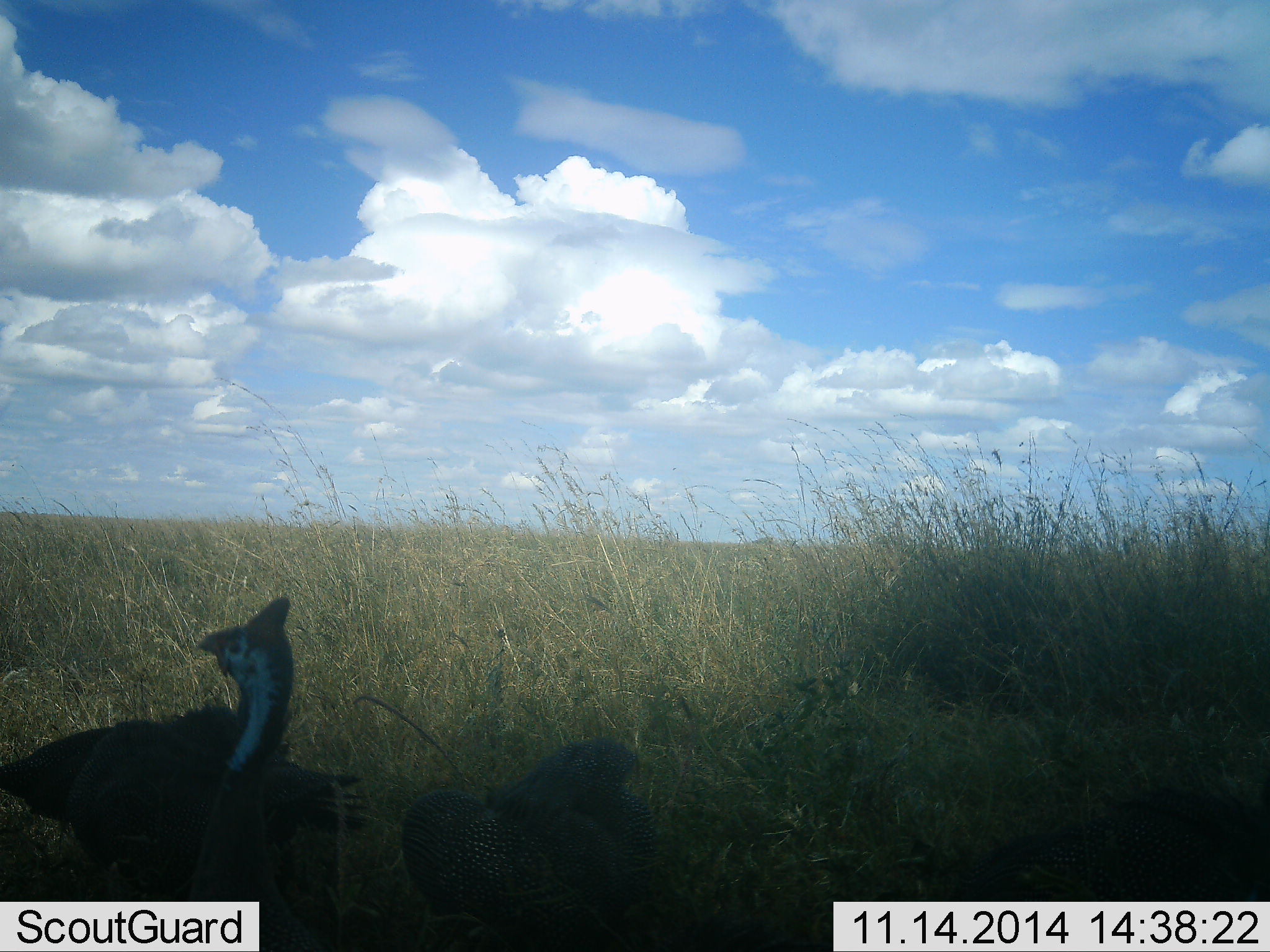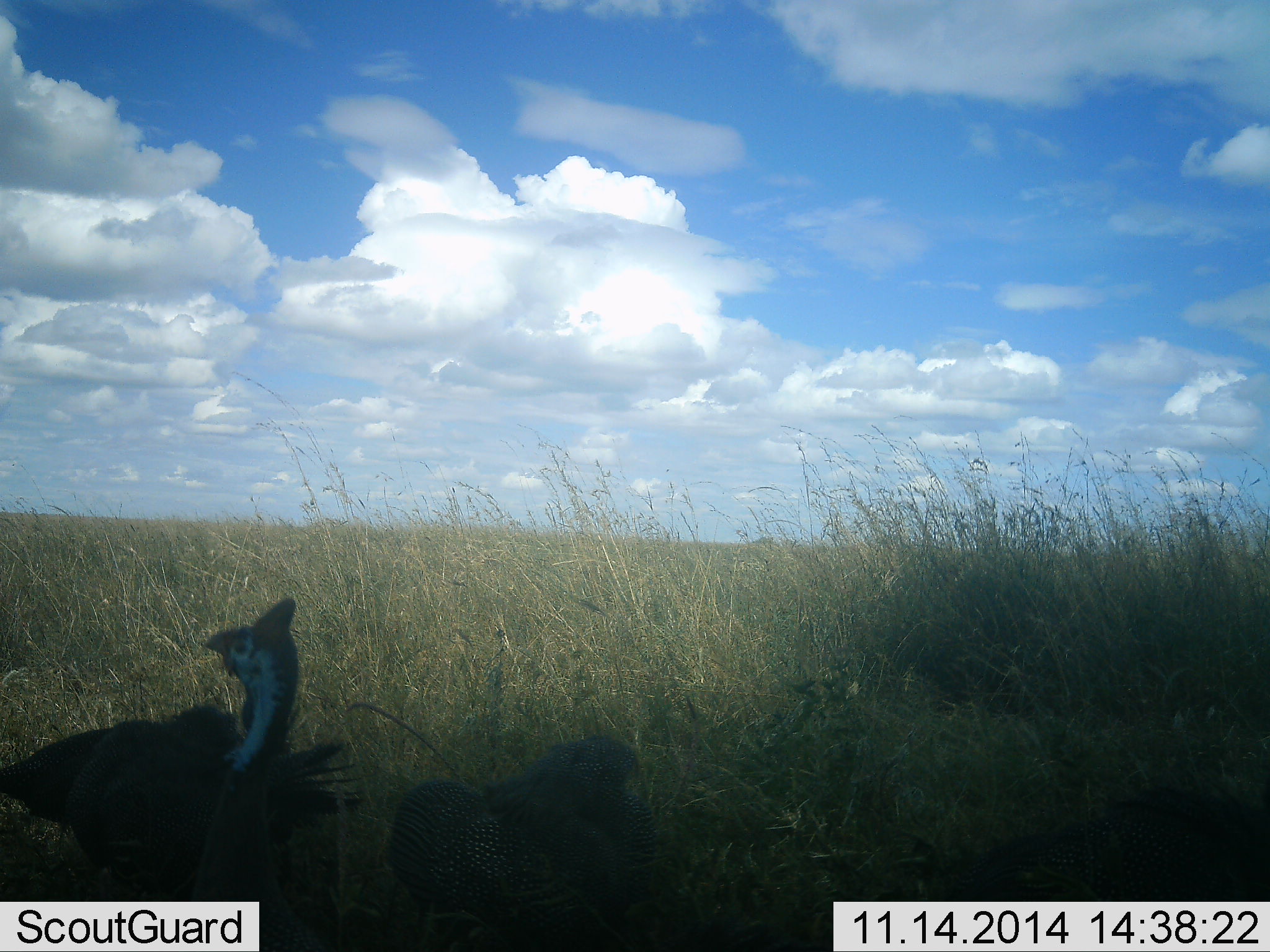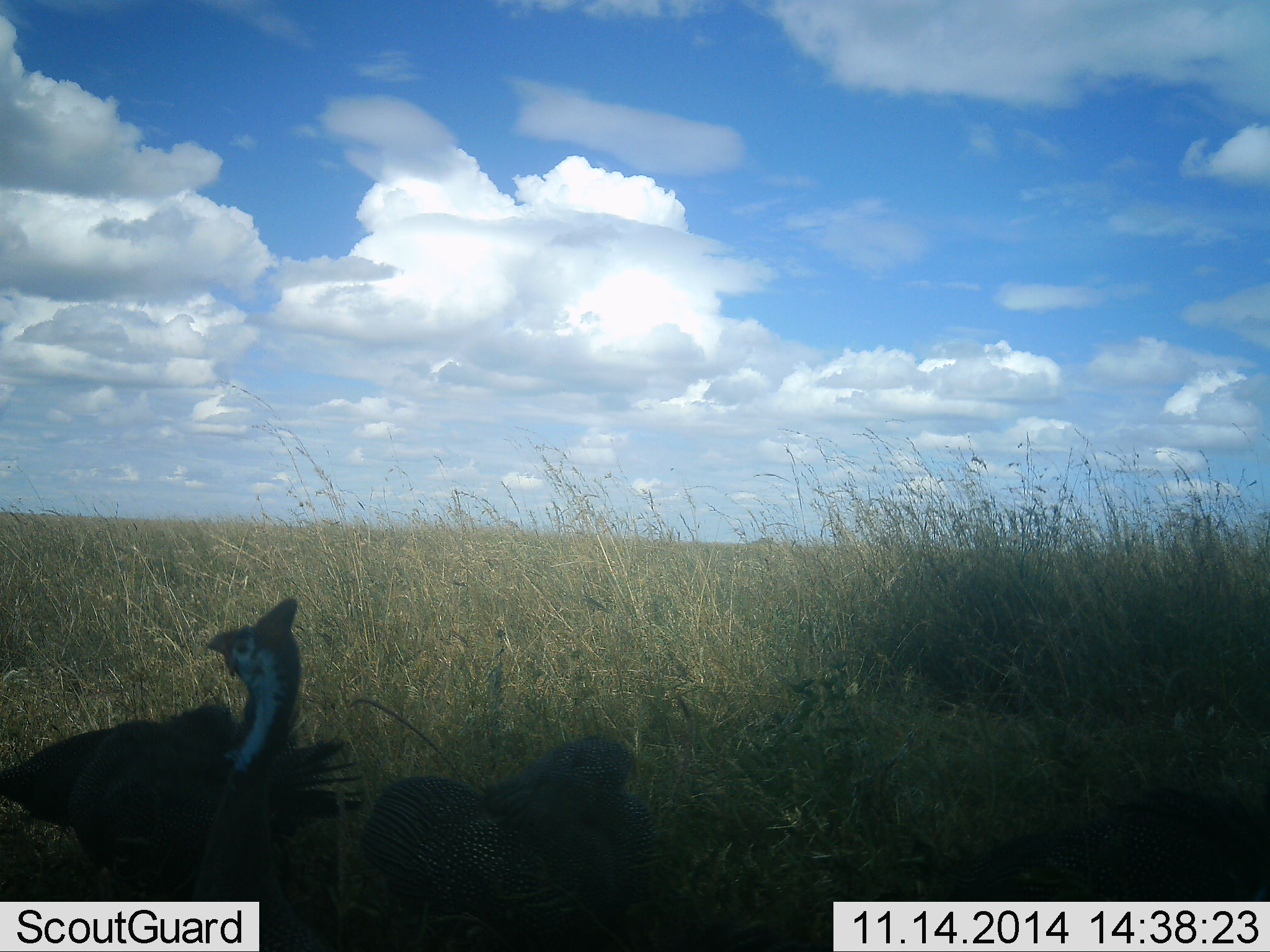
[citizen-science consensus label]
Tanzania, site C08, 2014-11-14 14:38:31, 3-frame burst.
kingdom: Animalia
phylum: Chordata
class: Aves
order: Galliformes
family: Numididae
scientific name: Numididae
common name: guinea fowl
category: guineafowl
Guineafowl (guinea fowl) (Numididae), count 2. Behavior (volunteer vote fractions): standing 90%, resting 10%, moving 0%, interacting 10%. Young present (vote fraction): 0%. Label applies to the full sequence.